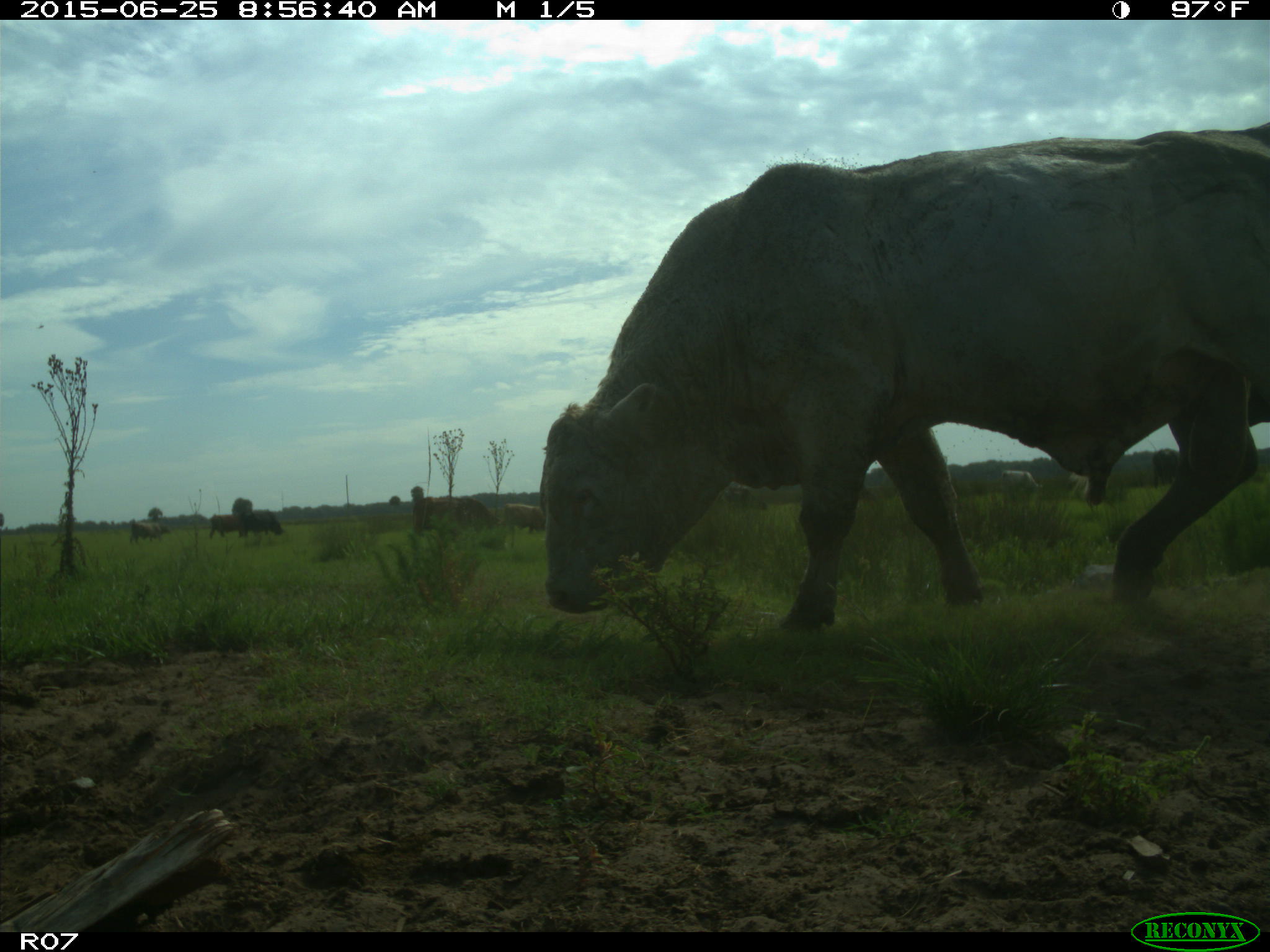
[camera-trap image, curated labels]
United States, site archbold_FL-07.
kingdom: Animalia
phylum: Chordata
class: Mammalia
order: Artiodactyla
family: Bovidae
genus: Bos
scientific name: Bos taurus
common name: domestic cow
Bos taurus (domestic cow).